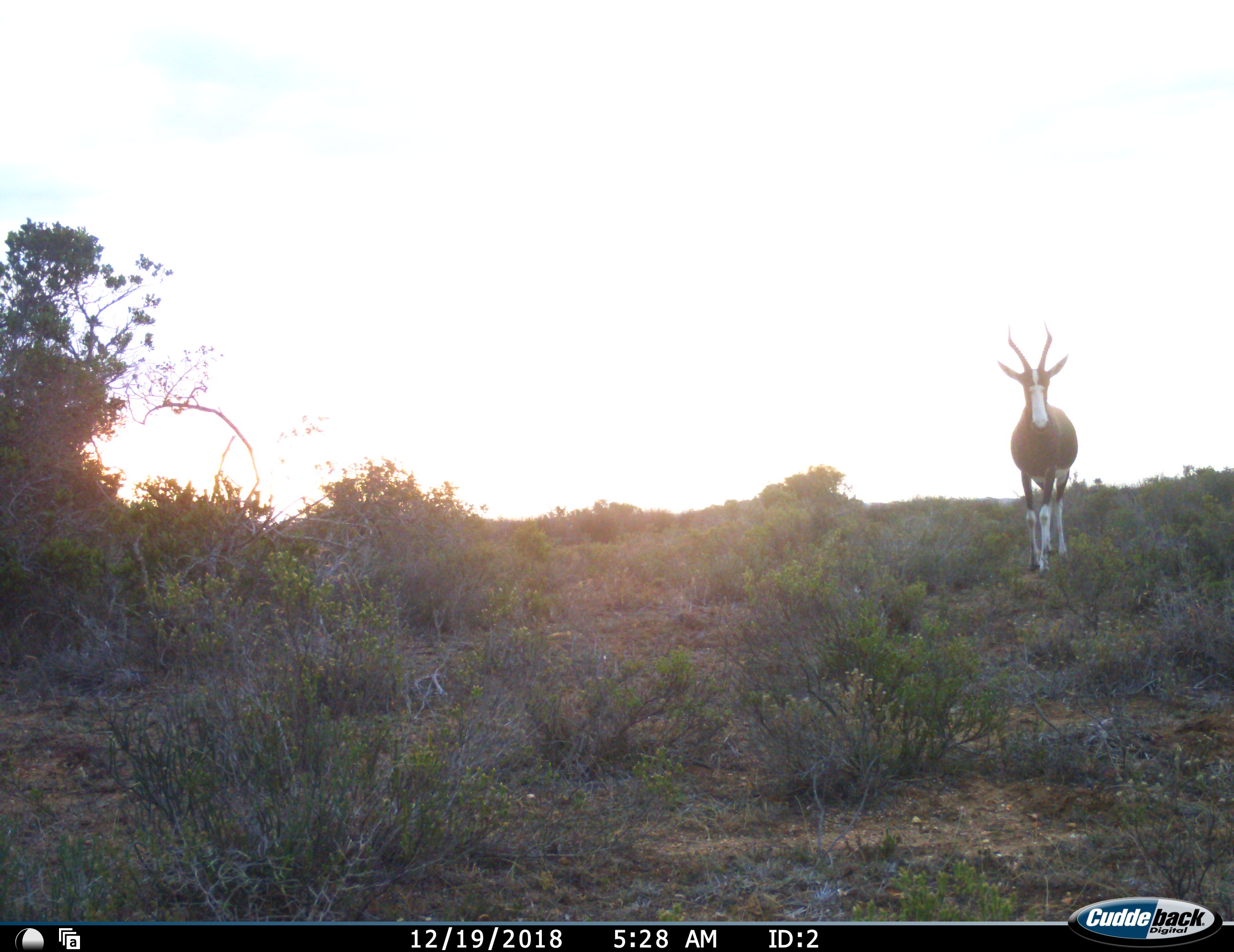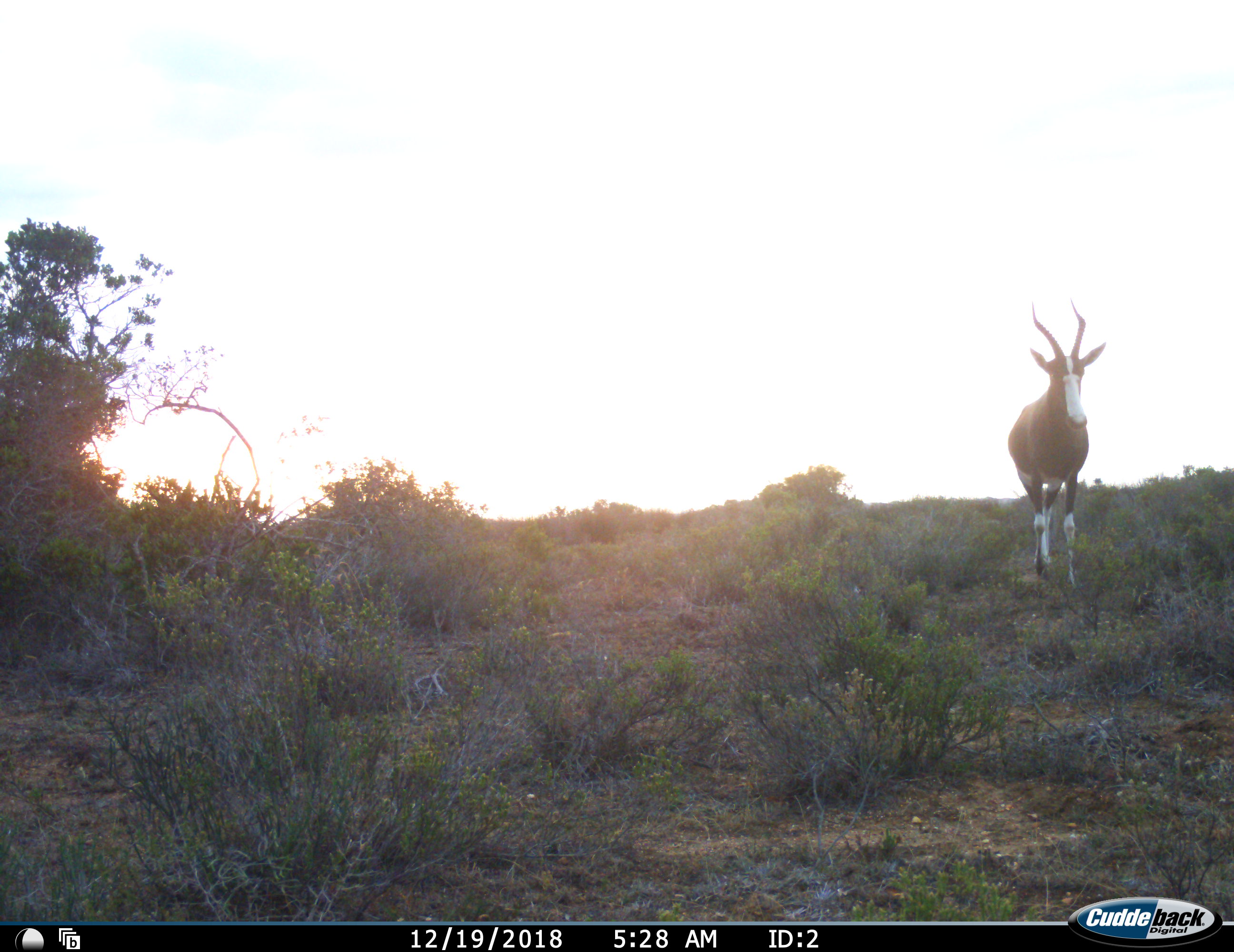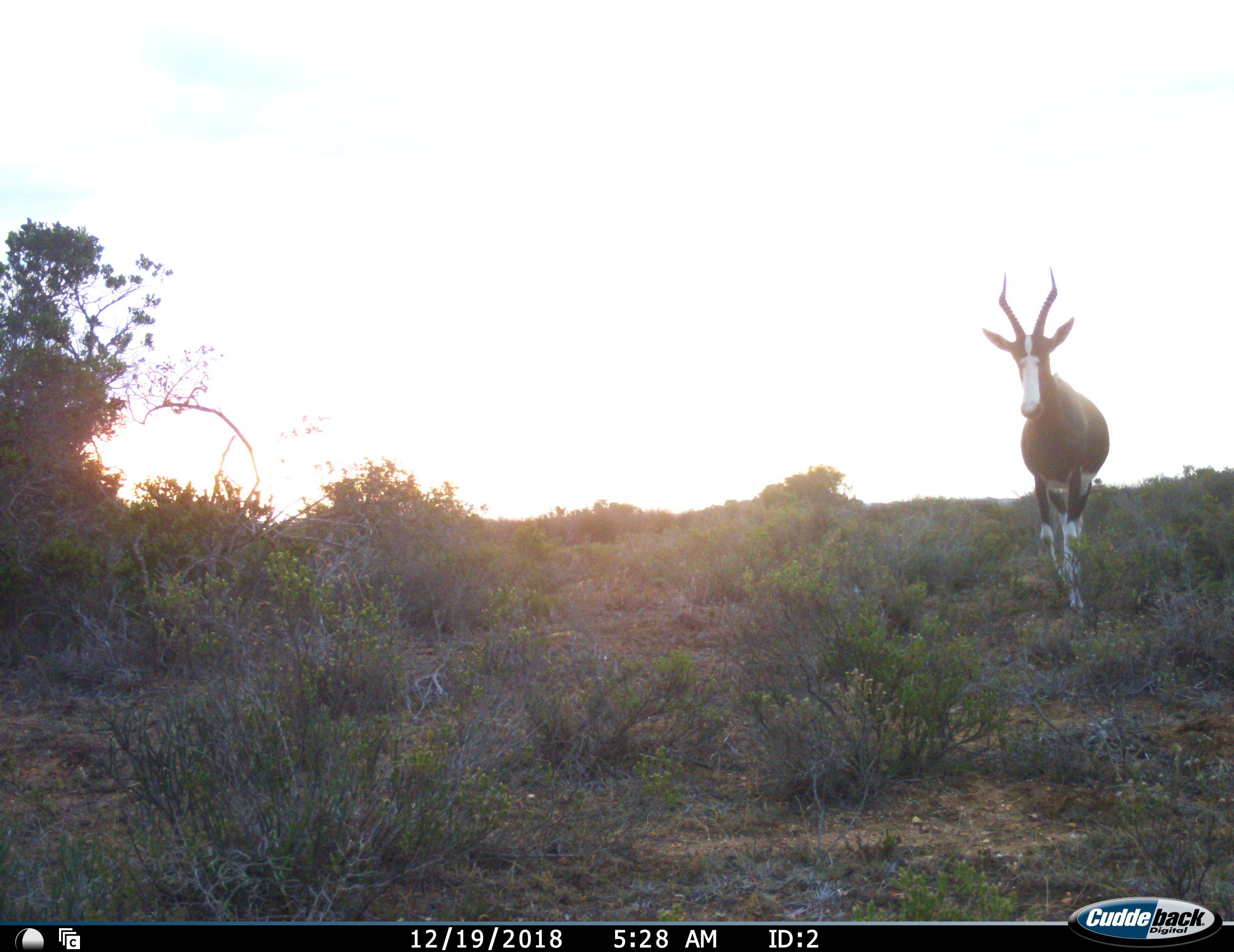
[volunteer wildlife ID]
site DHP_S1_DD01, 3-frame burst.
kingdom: Animalia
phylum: Chordata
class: Mammalia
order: Artiodactyla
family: Bovidae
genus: Damaliscus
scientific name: Damaliscus pygargus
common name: bontebok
Bontebok (Damaliscus pygargus), count 1. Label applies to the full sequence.